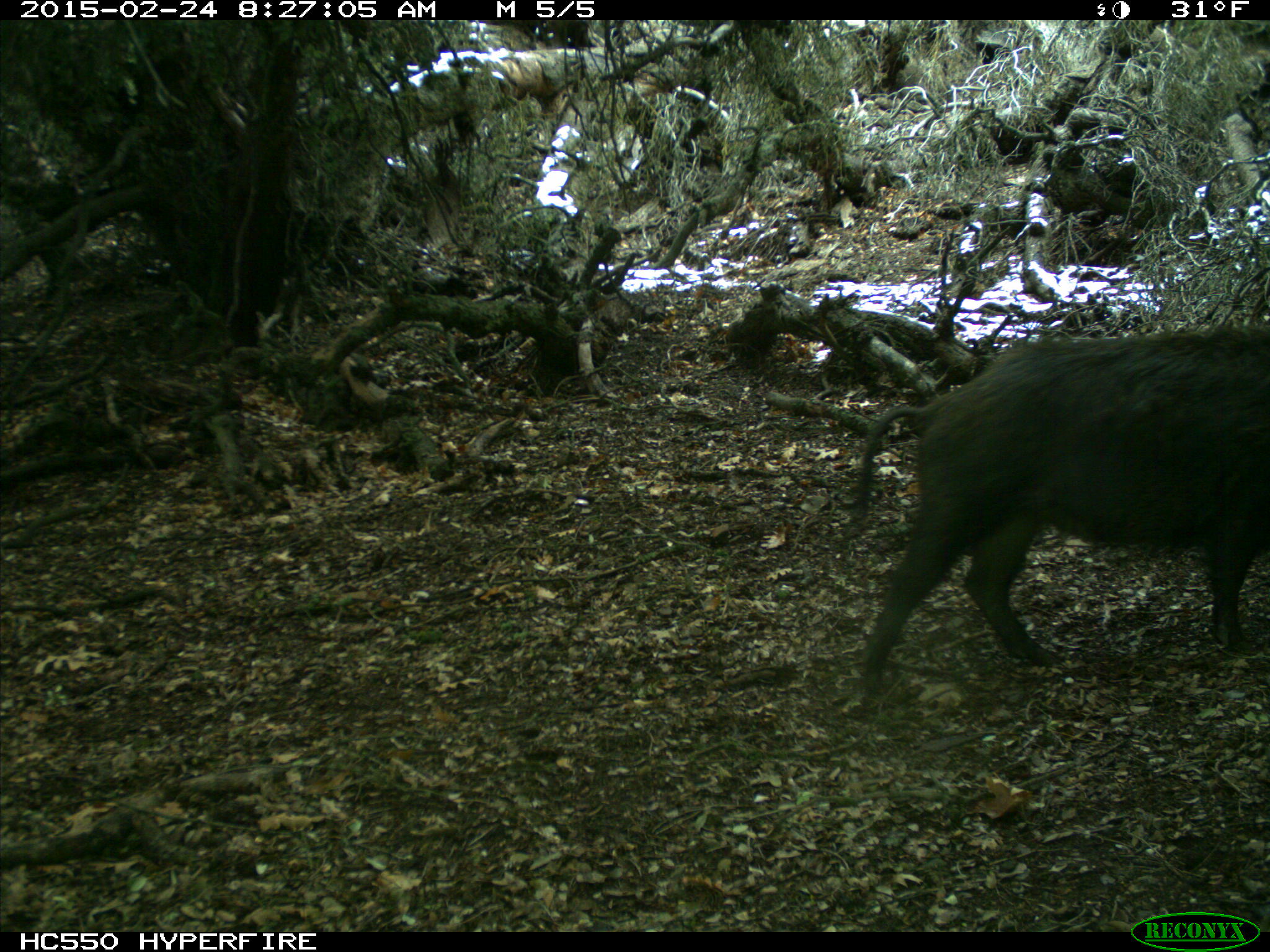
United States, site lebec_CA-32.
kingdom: Animalia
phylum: Chordata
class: Mammalia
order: Artiodactyla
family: Suidae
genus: Sus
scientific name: Sus scrofa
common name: wild boar